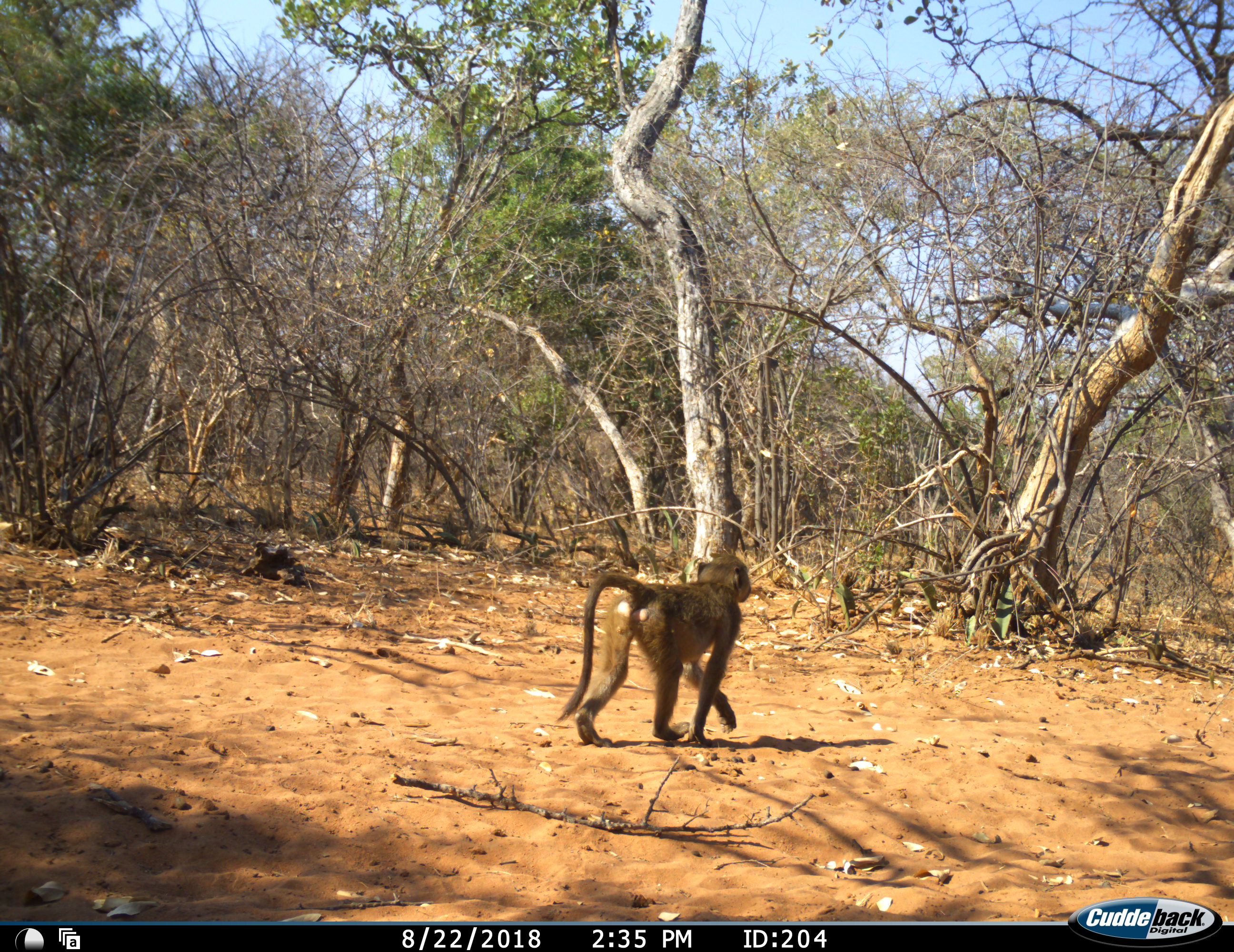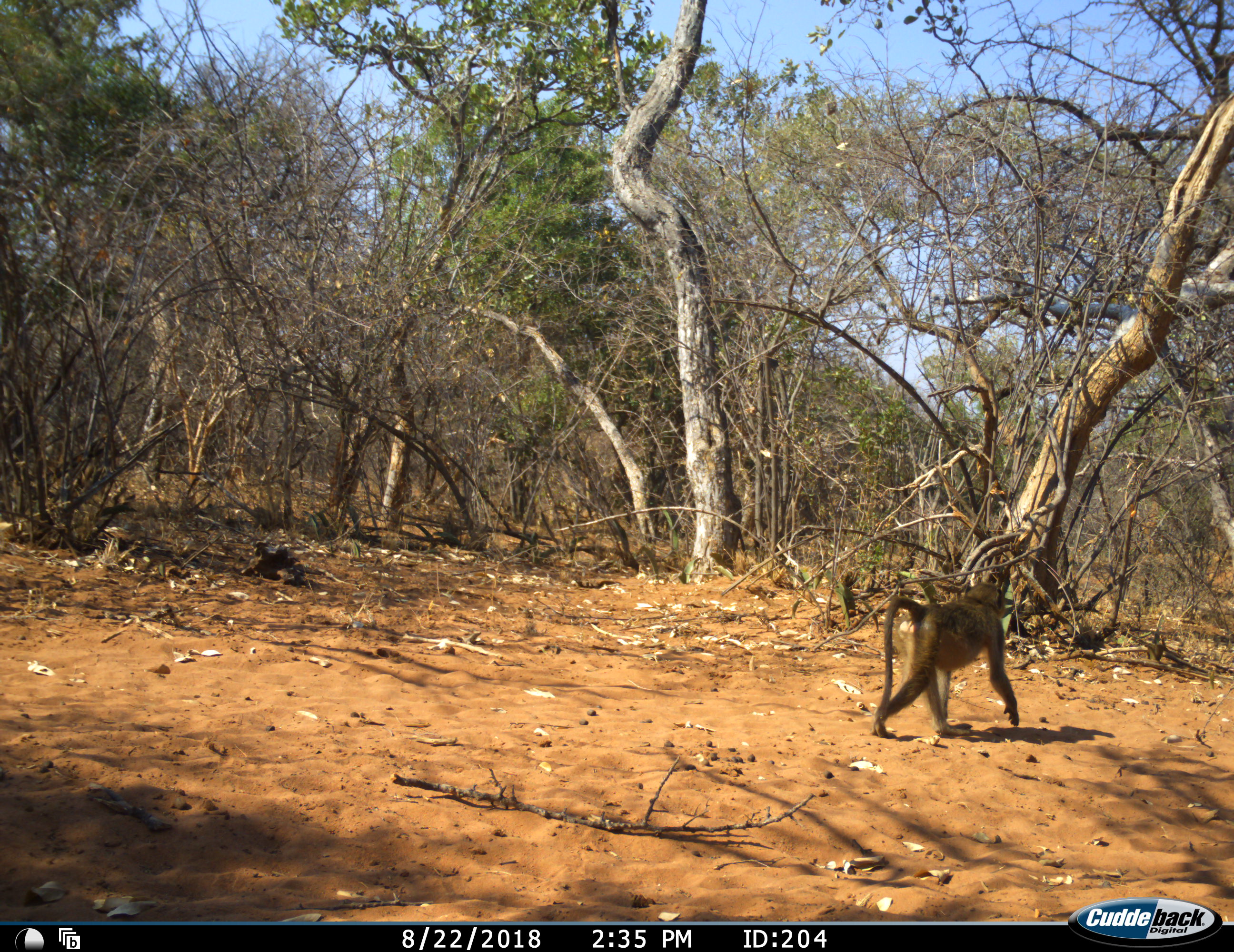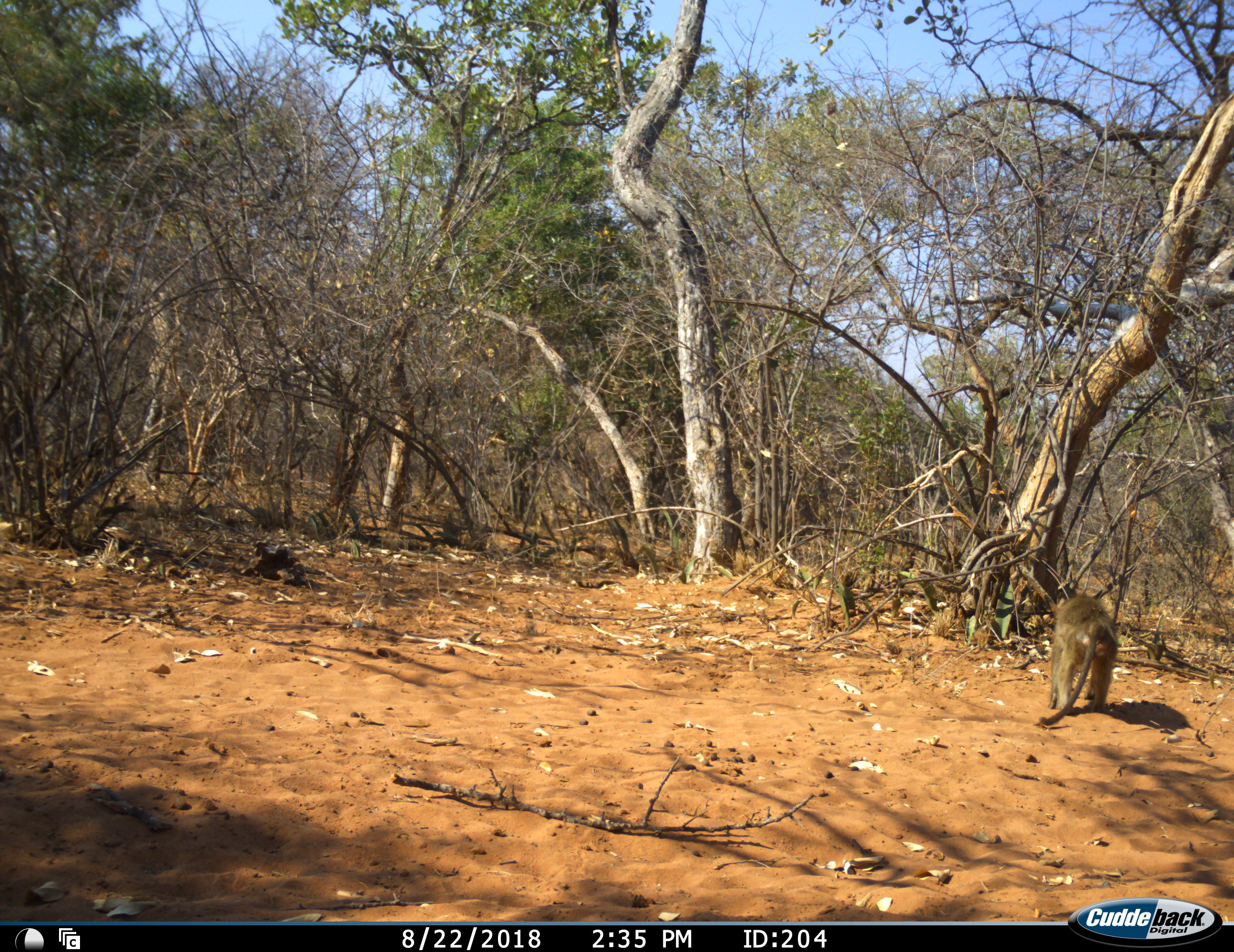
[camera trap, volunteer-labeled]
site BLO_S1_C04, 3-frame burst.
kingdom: Animalia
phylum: Chordata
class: Mammalia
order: Primates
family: Cercopithecidae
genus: Papio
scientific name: Papio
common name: baboon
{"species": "baboon (Papio)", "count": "1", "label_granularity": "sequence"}